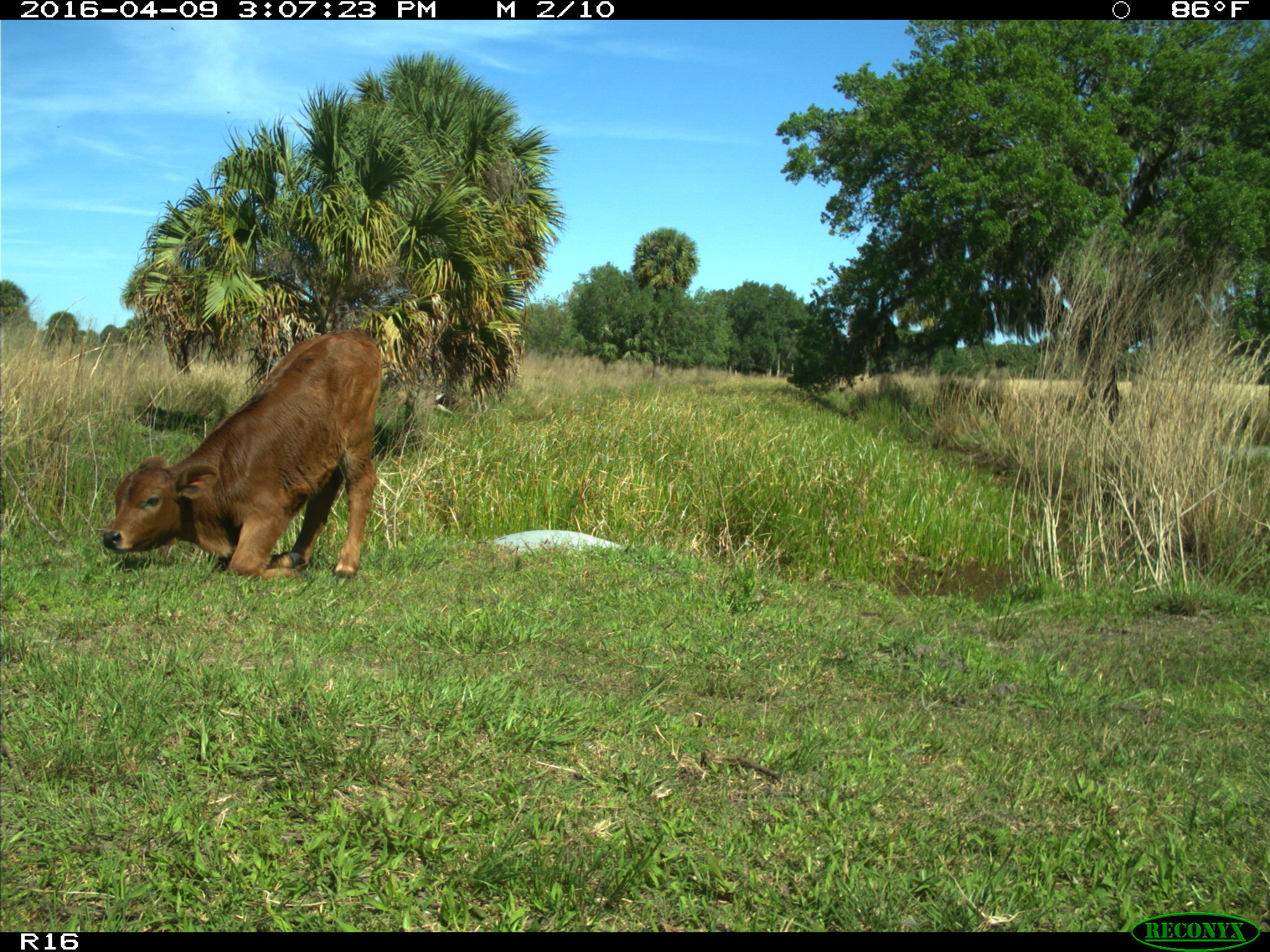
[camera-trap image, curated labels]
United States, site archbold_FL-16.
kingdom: Animalia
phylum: Chordata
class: Mammalia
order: Artiodactyla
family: Bovidae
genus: Bos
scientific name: Bos taurus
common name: domestic cow